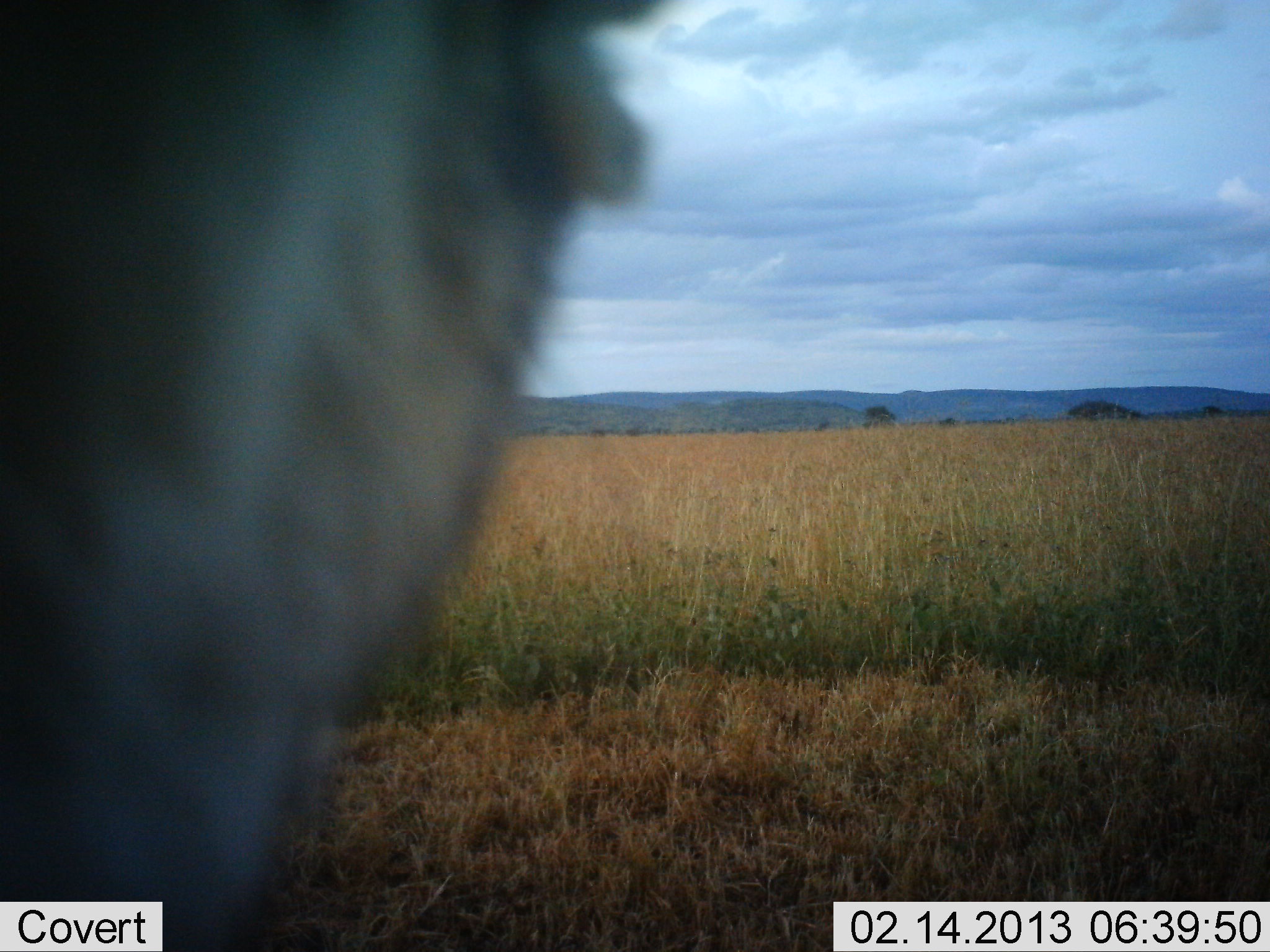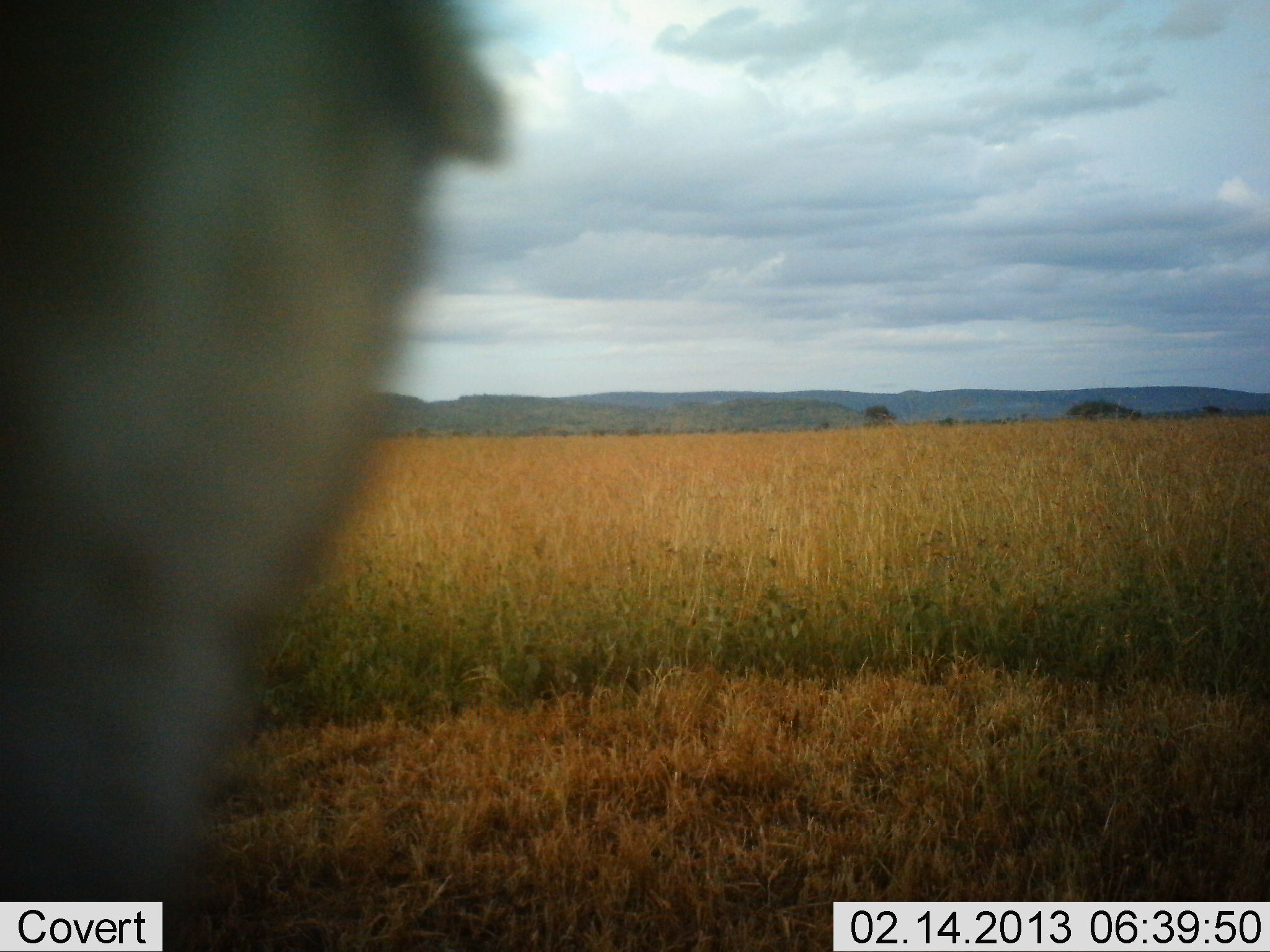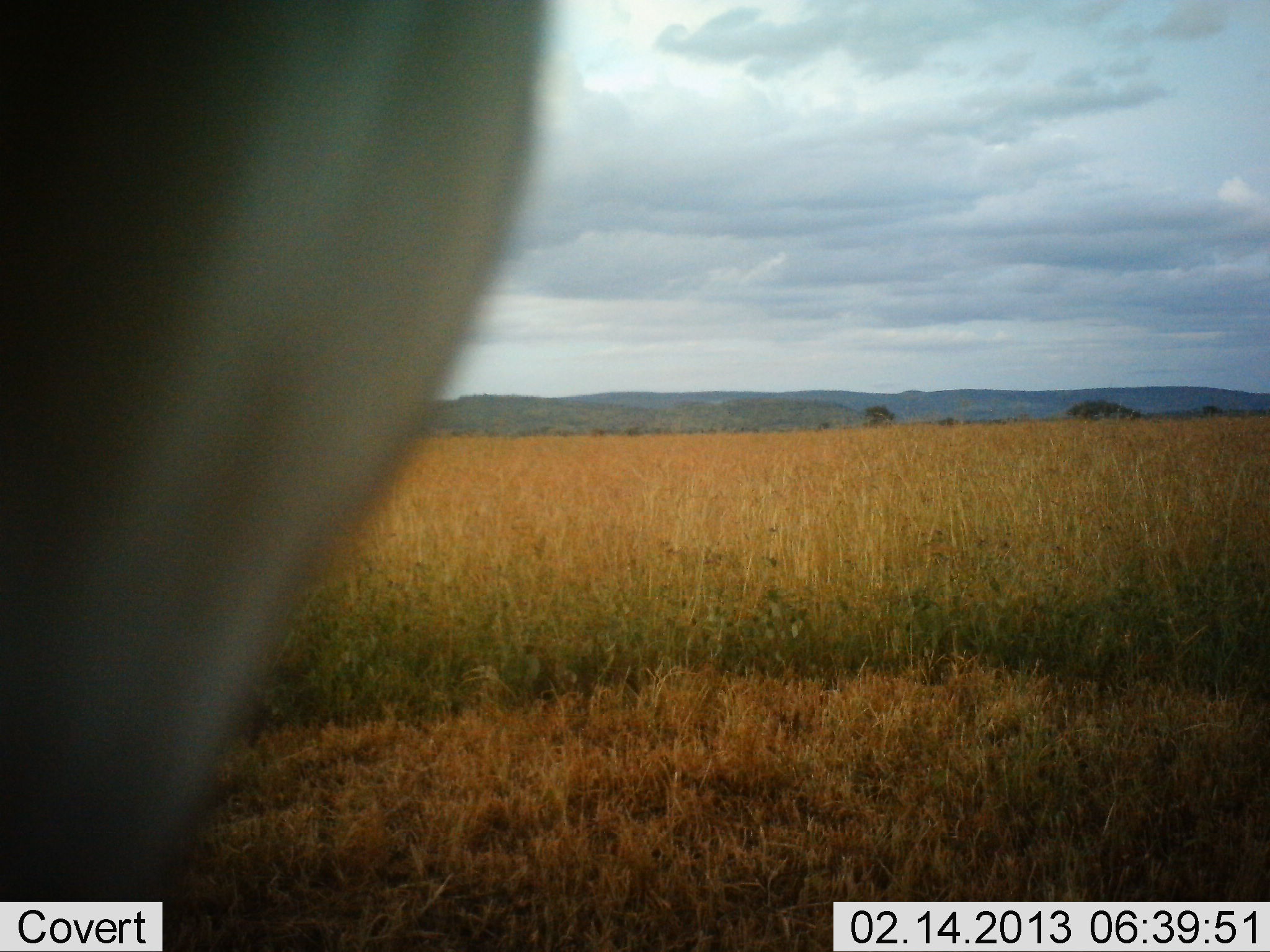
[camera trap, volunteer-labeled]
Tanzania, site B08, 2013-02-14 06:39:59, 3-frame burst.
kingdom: Animalia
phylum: Chordata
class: Mammalia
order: Carnivora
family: Felidae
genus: Panthera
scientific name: Panthera leo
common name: lion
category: lionfemale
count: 1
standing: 60%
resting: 20%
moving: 0%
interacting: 20%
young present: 0%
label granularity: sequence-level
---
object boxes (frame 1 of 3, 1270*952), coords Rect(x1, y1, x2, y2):
animal: Rect(0, 0, 682, 951)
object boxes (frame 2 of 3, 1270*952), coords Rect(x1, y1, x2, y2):
animal: Rect(0, 1, 513, 952)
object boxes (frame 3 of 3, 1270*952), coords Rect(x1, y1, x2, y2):
animal: Rect(0, 0, 553, 952)